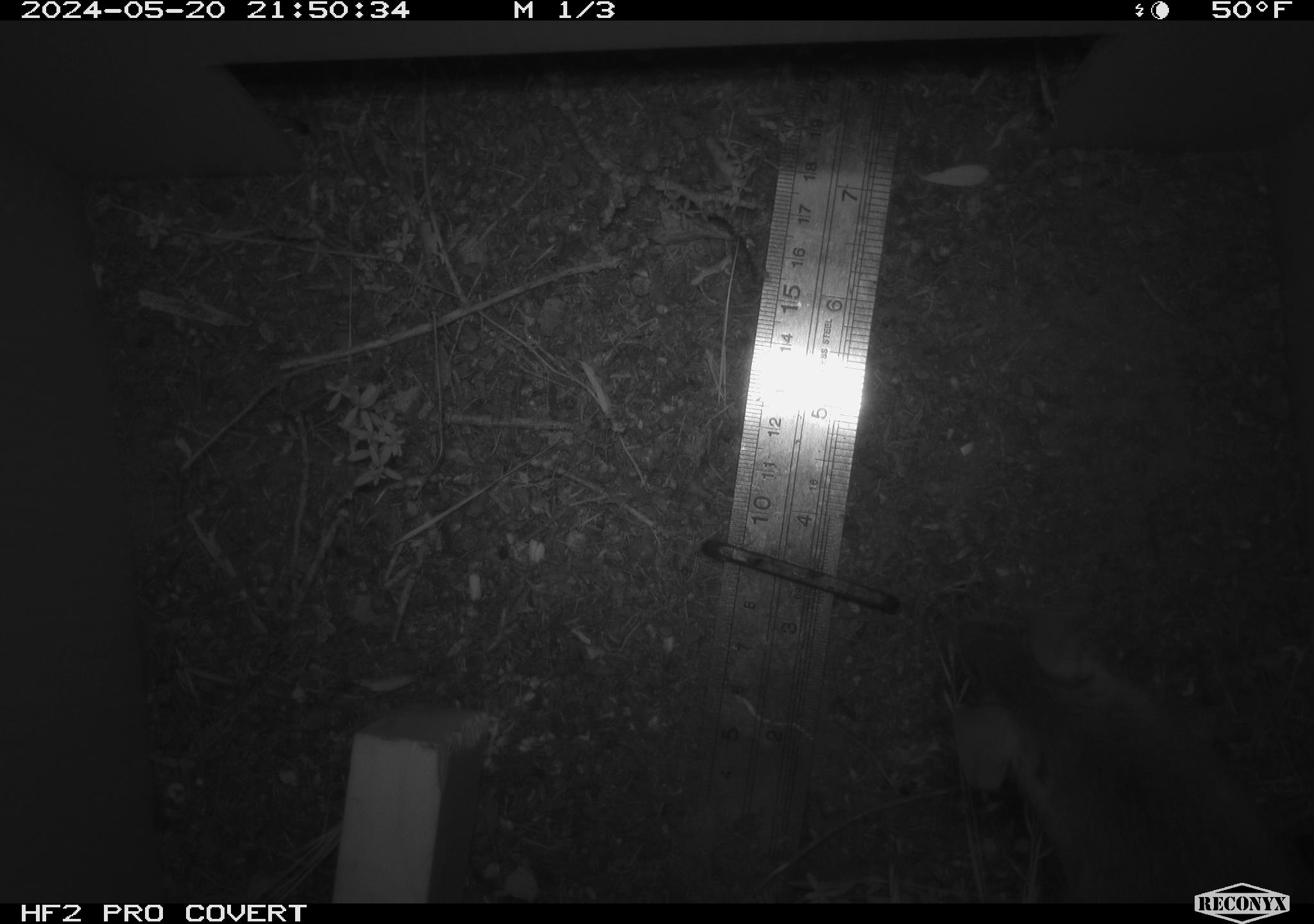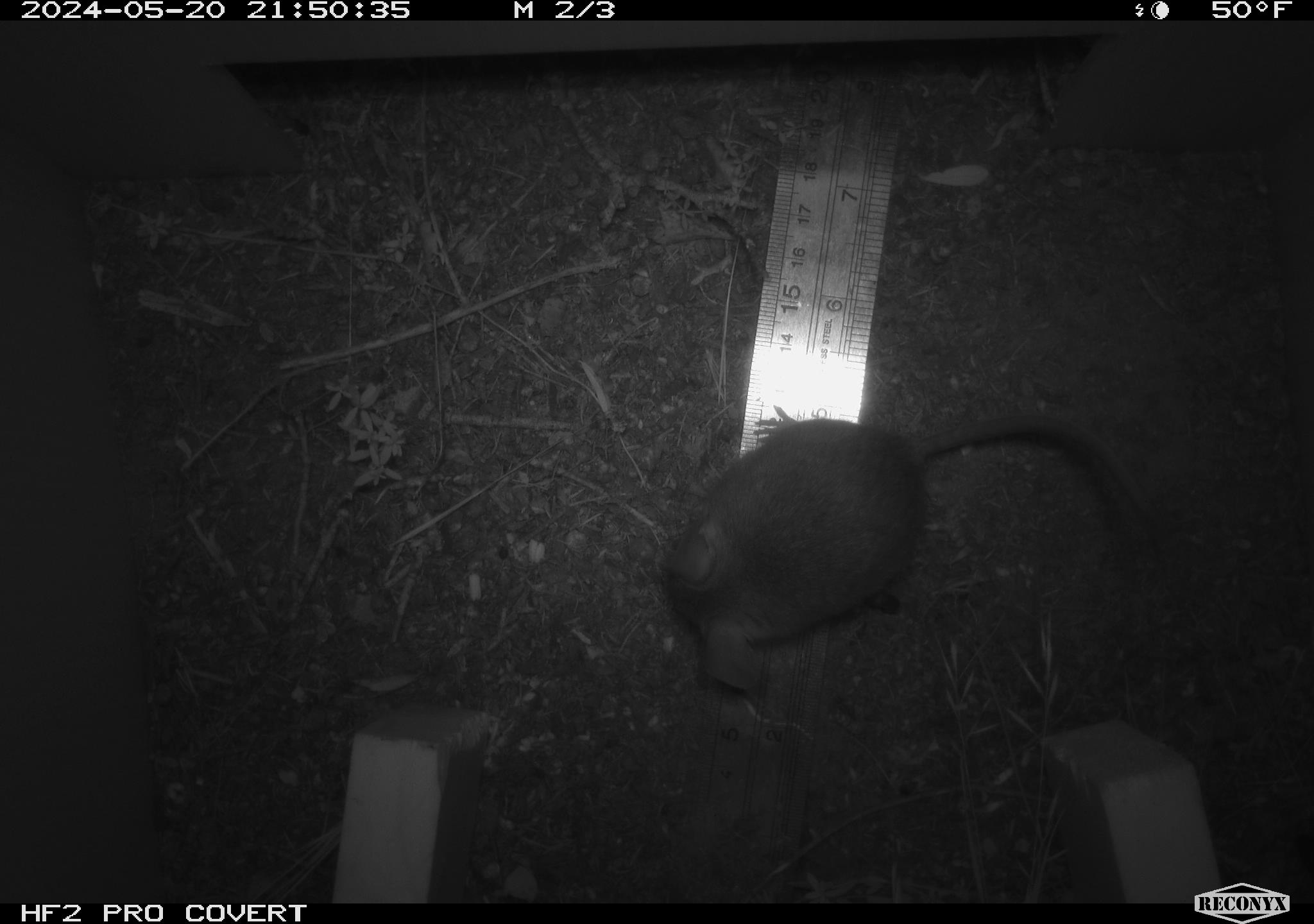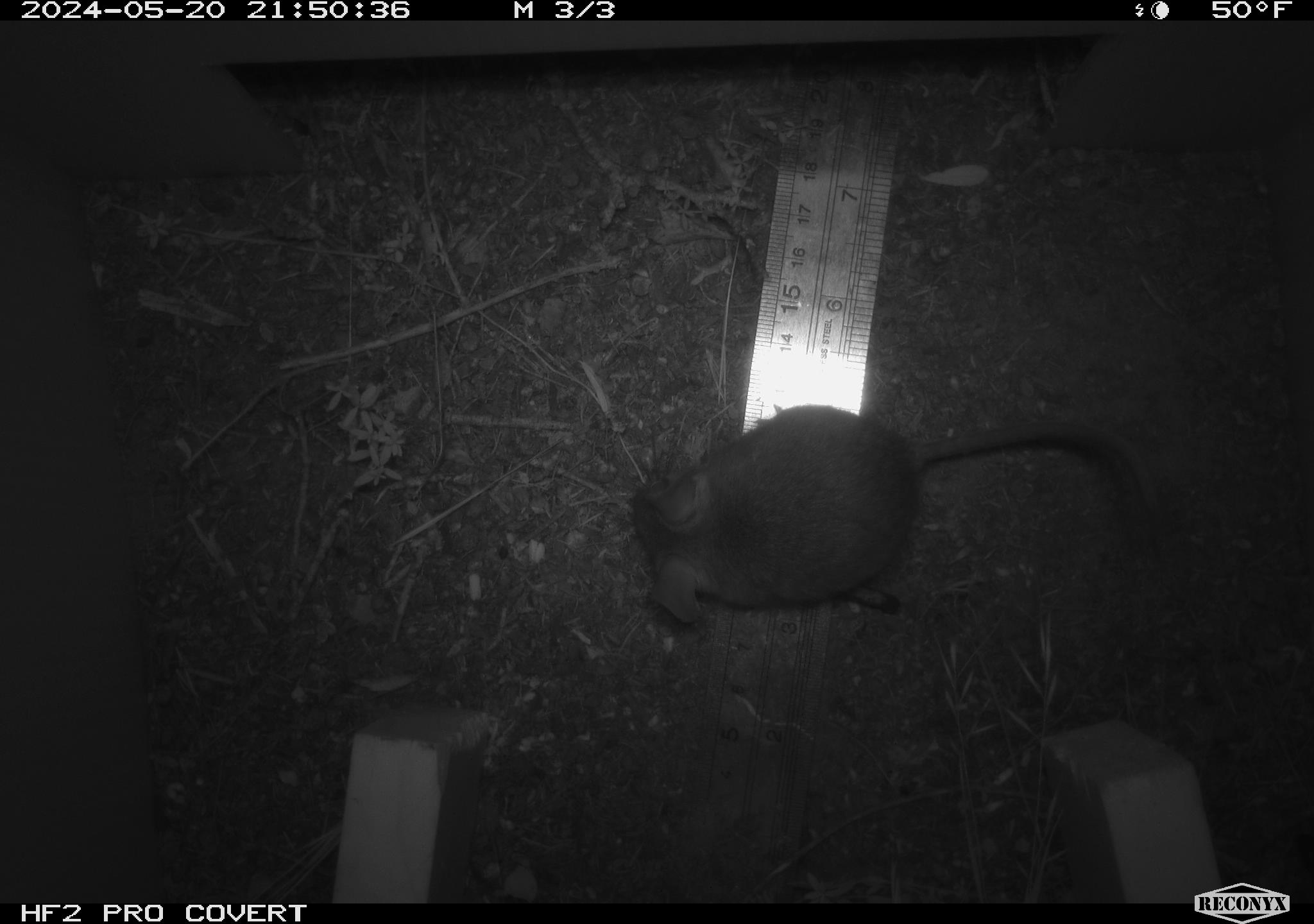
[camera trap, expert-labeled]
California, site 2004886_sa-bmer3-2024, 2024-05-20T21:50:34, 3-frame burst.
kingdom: Animalia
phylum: Chordata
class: Mammalia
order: Rodentia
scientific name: Rodentia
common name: mouse species